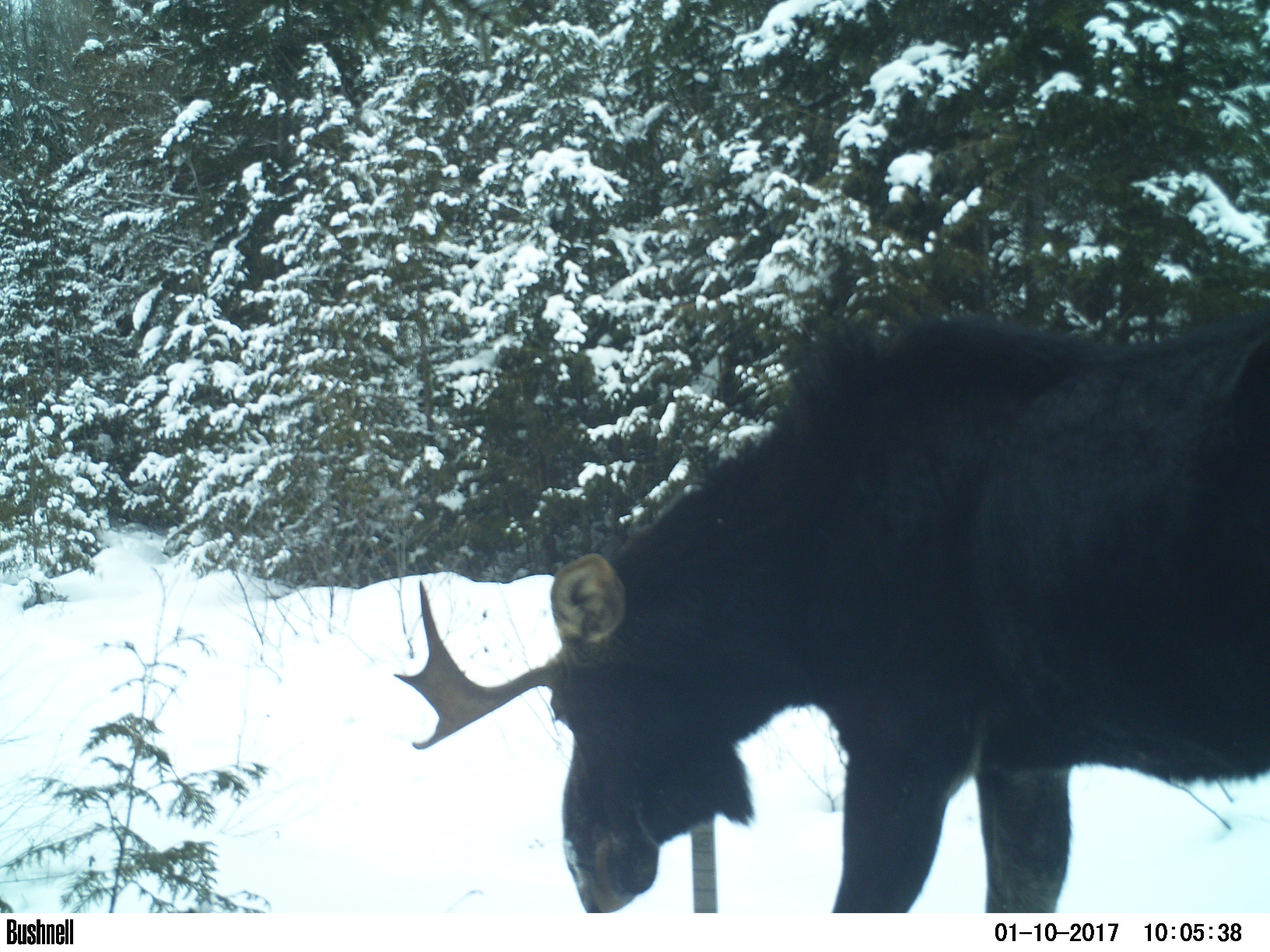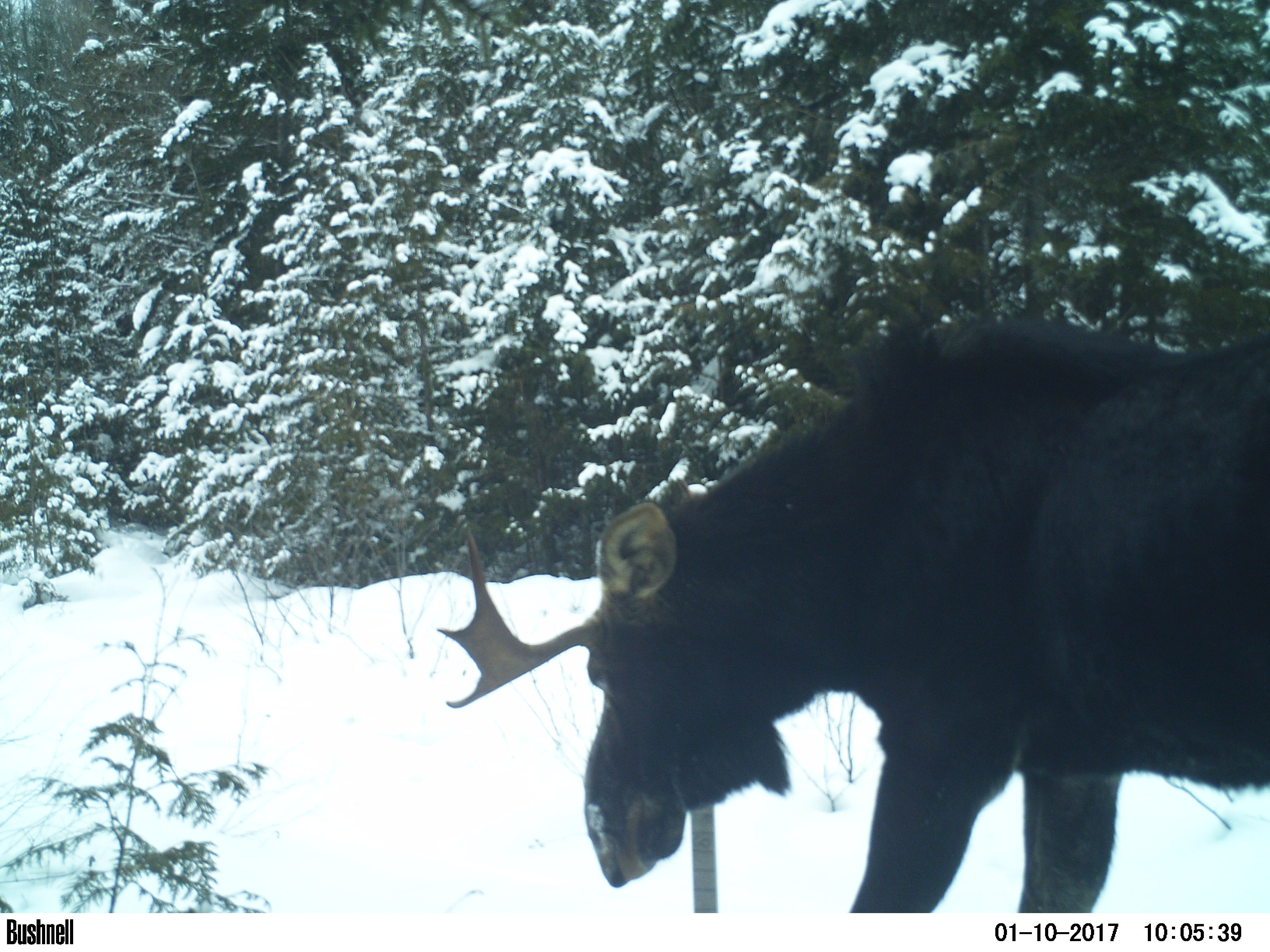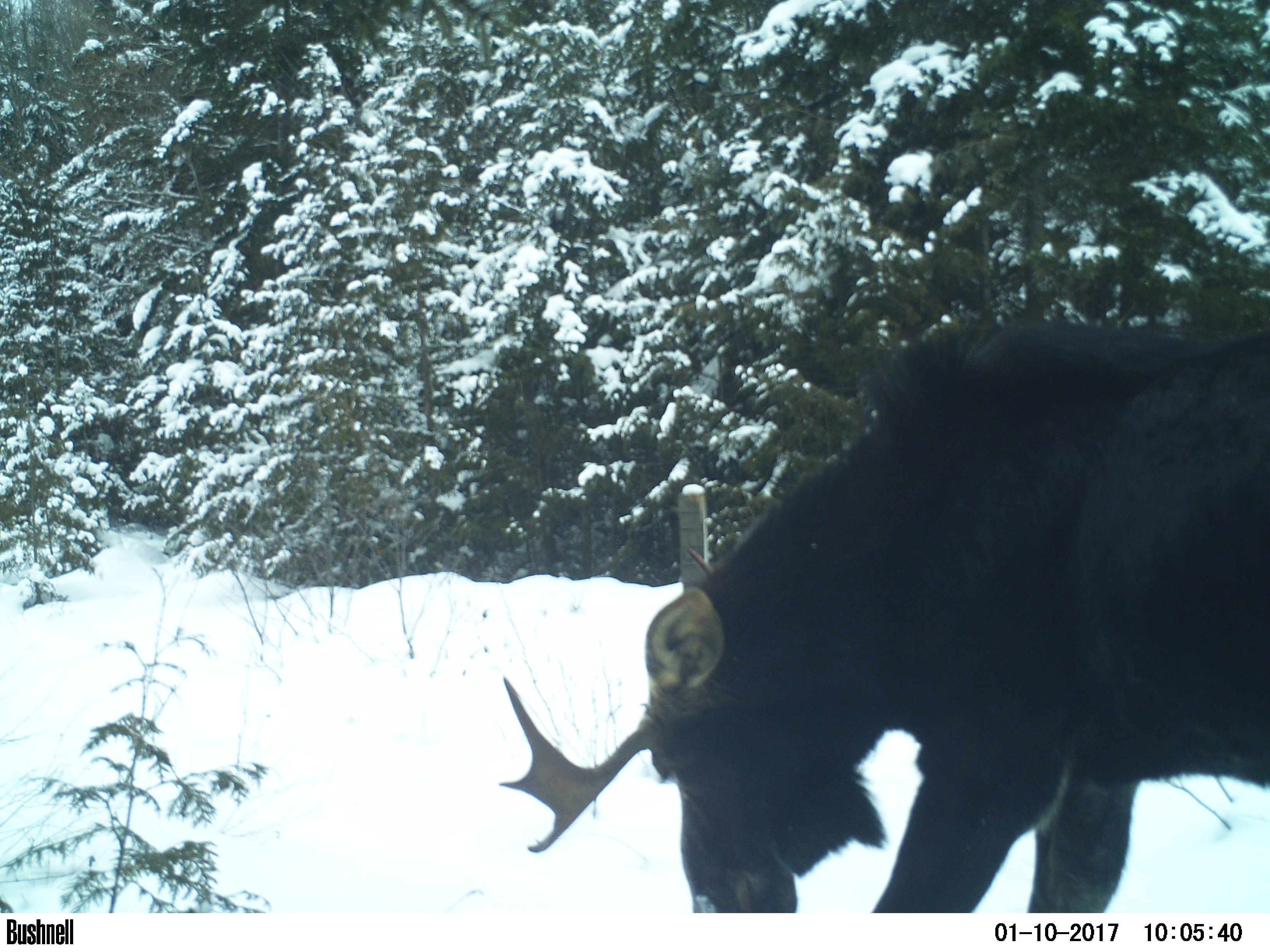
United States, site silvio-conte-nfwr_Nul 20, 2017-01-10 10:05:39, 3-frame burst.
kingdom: Animalia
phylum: Chordata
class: Mammalia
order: Artiodactyla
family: Cervidae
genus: Alces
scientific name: Alces alces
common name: moose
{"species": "moose (Alces alces)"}